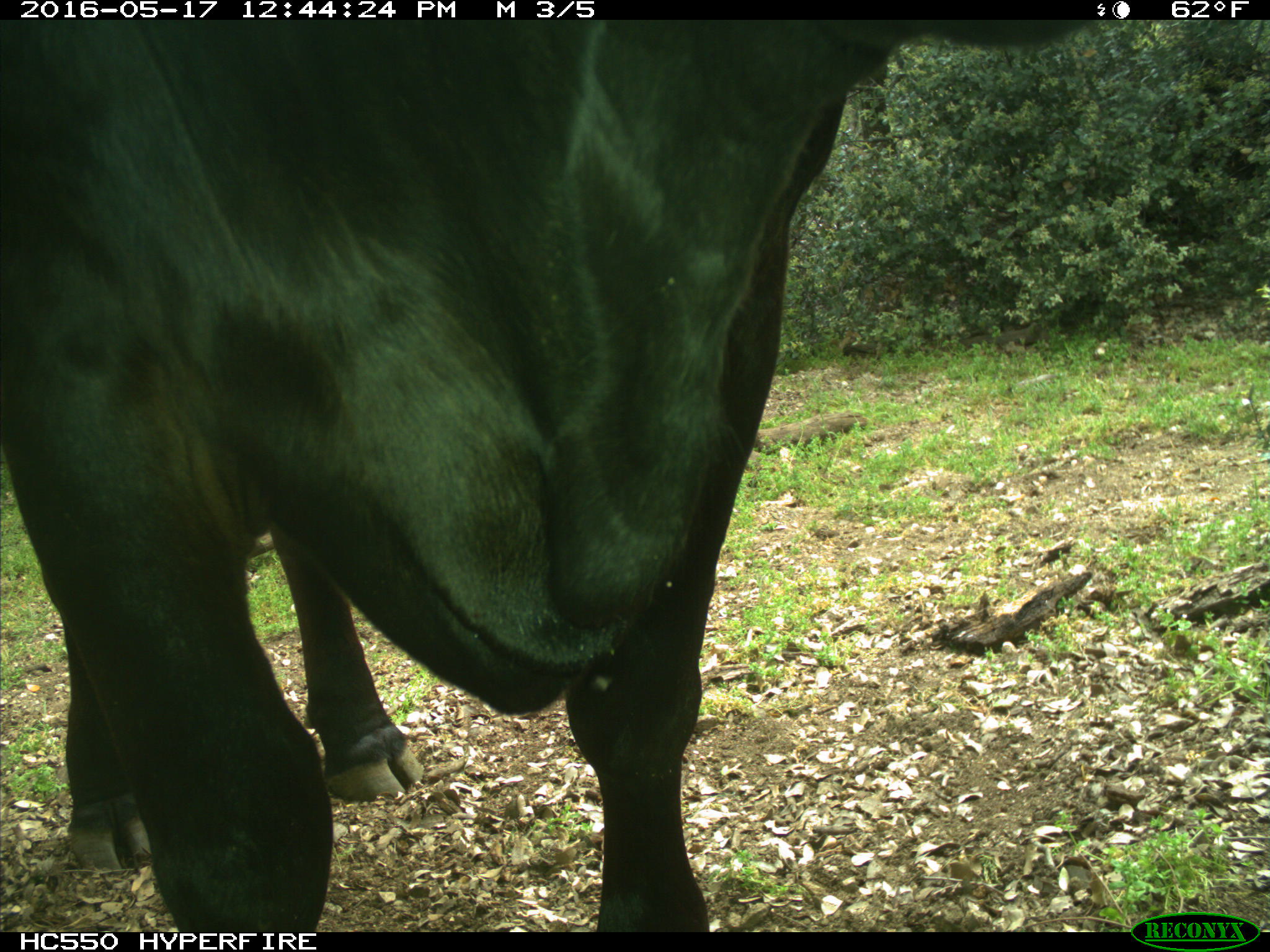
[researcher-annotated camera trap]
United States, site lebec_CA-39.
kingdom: Animalia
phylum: Chordata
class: Mammalia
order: Artiodactyla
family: Bovidae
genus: Bos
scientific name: Bos taurus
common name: domestic cow